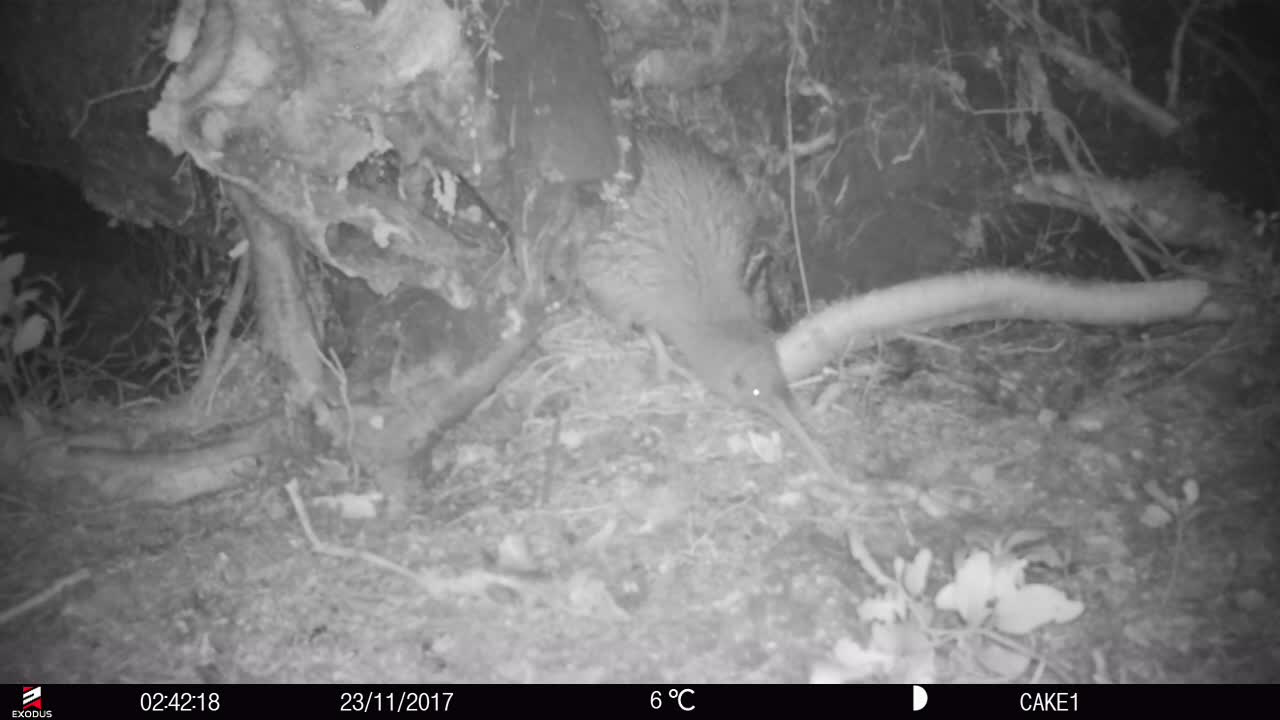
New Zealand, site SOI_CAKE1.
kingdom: Animalia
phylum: Chordata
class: Aves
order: Apterygiformes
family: Apterygidae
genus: Apteryx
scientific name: Apteryx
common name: kiwi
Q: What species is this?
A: Kiwi (Apteryx).